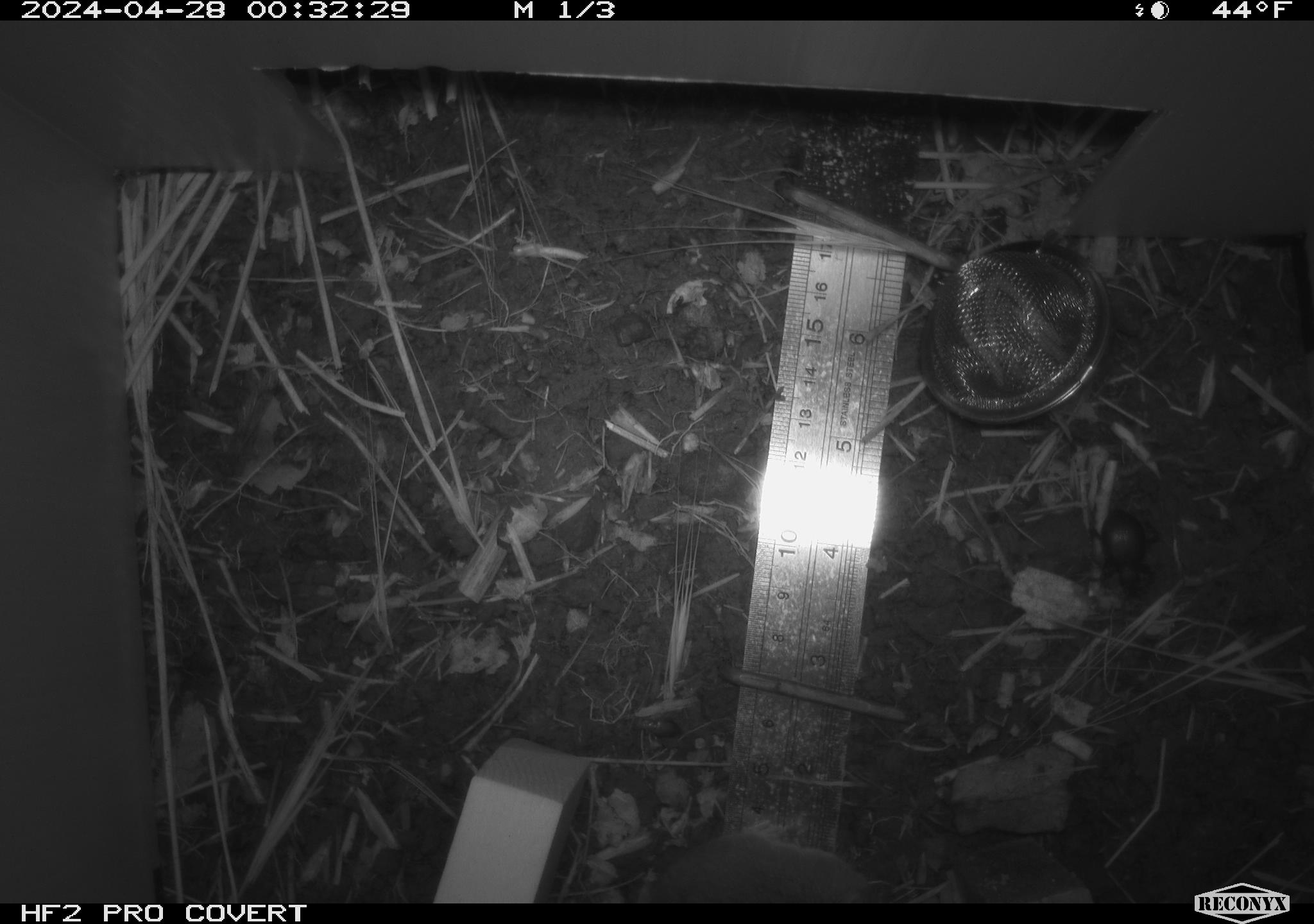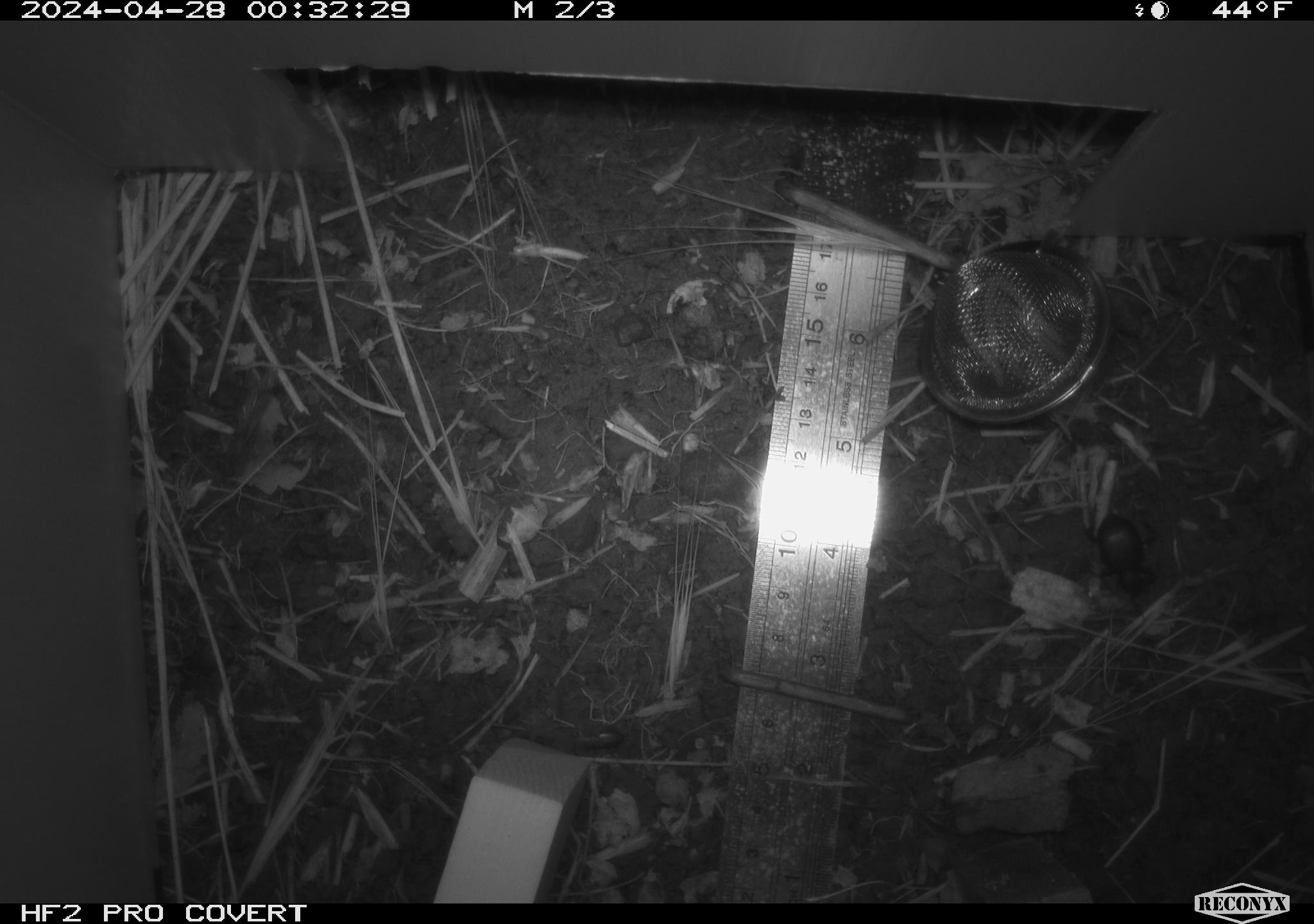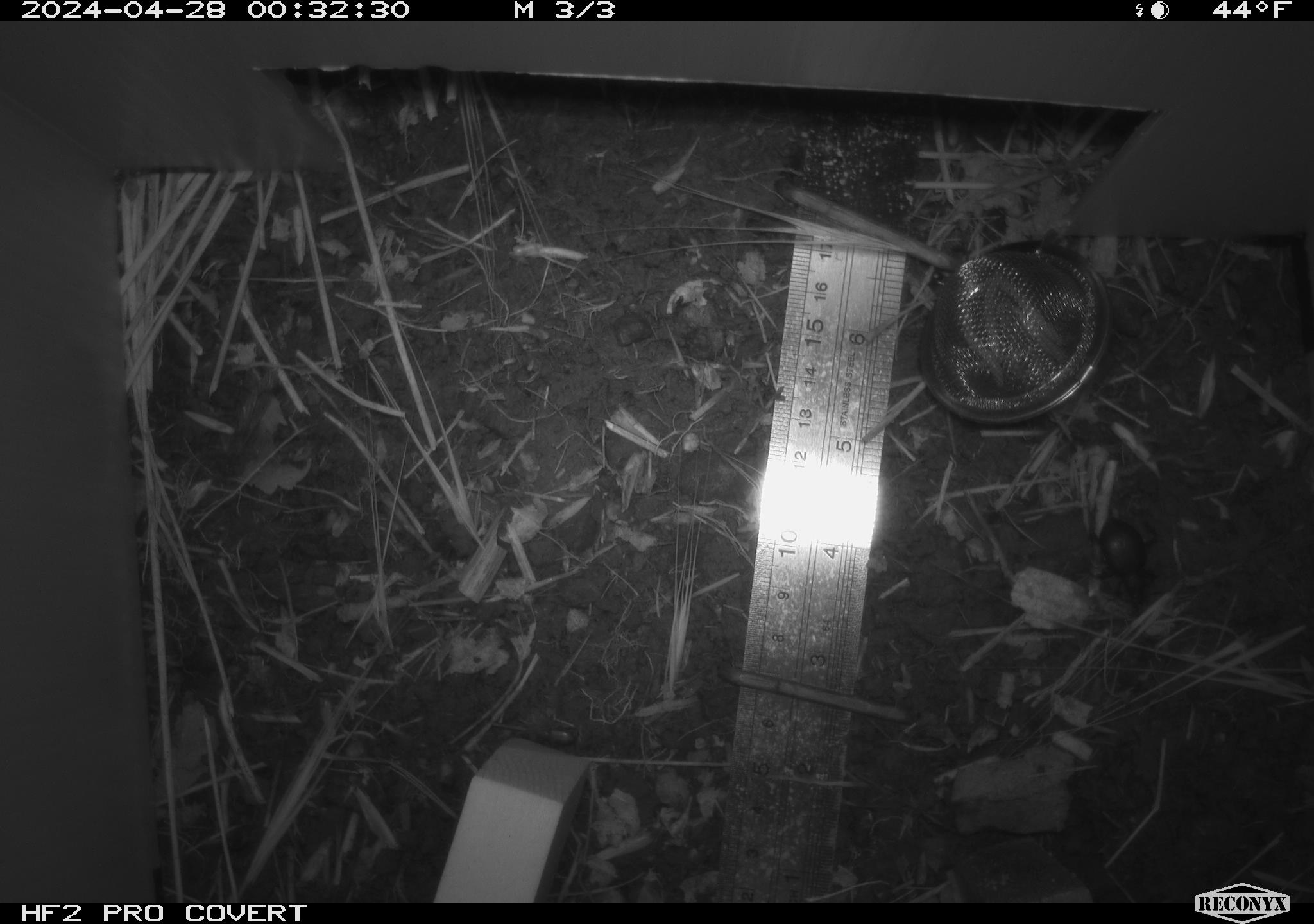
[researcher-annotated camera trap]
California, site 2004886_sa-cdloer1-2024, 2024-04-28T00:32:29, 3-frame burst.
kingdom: Animalia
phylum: Arthropoda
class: Insecta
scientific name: Insecta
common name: insect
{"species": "insect (Insecta)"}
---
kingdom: Animalia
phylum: Chordata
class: Mammalia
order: Rodentia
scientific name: Rodentia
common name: mouse species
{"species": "mouse species (Rodentia)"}